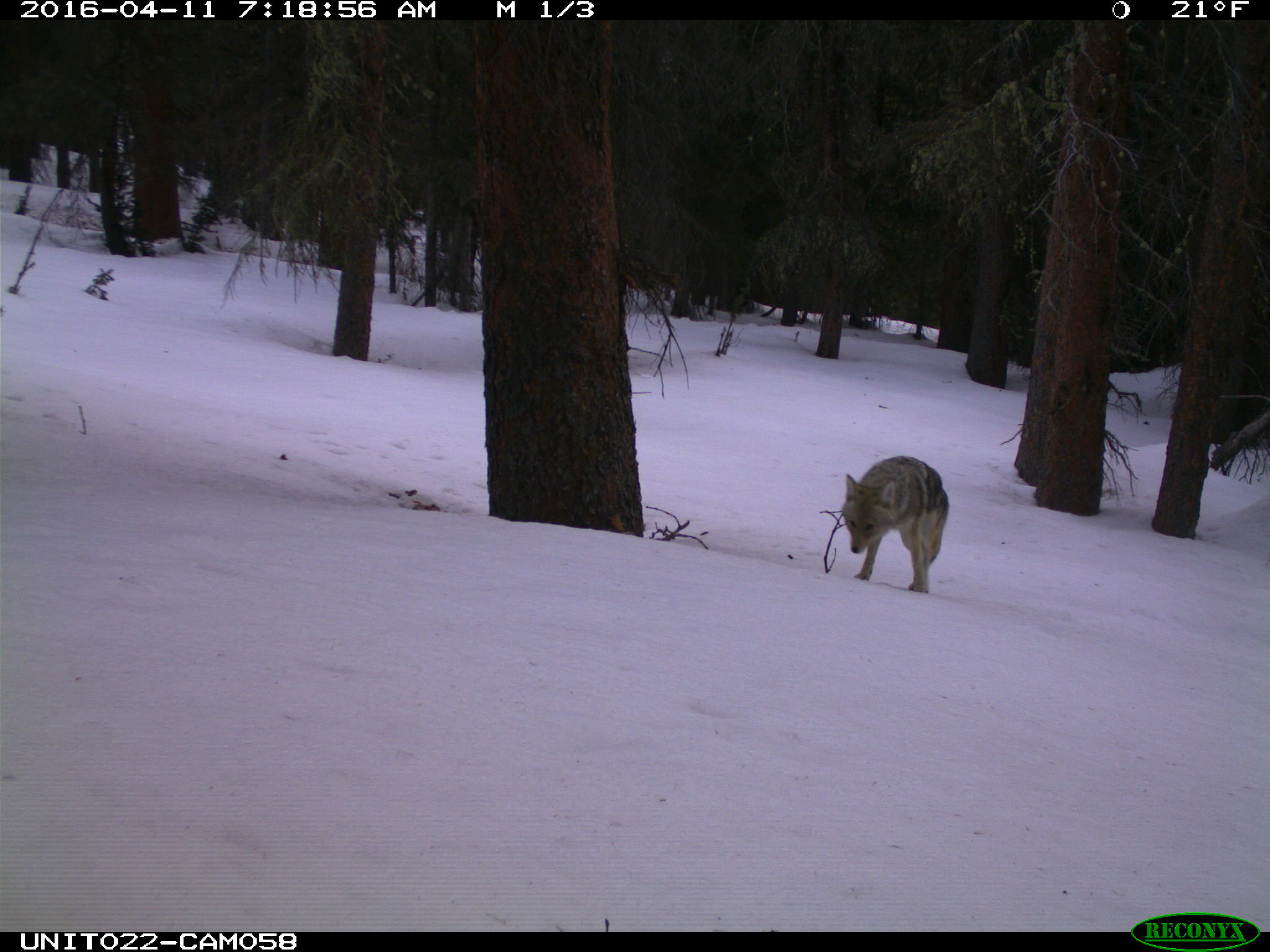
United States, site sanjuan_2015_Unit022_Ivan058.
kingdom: Animalia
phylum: Chordata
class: Mammalia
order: Carnivora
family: Canidae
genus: Canis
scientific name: Canis latrans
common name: coyote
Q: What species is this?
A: Canis latrans (coyote).